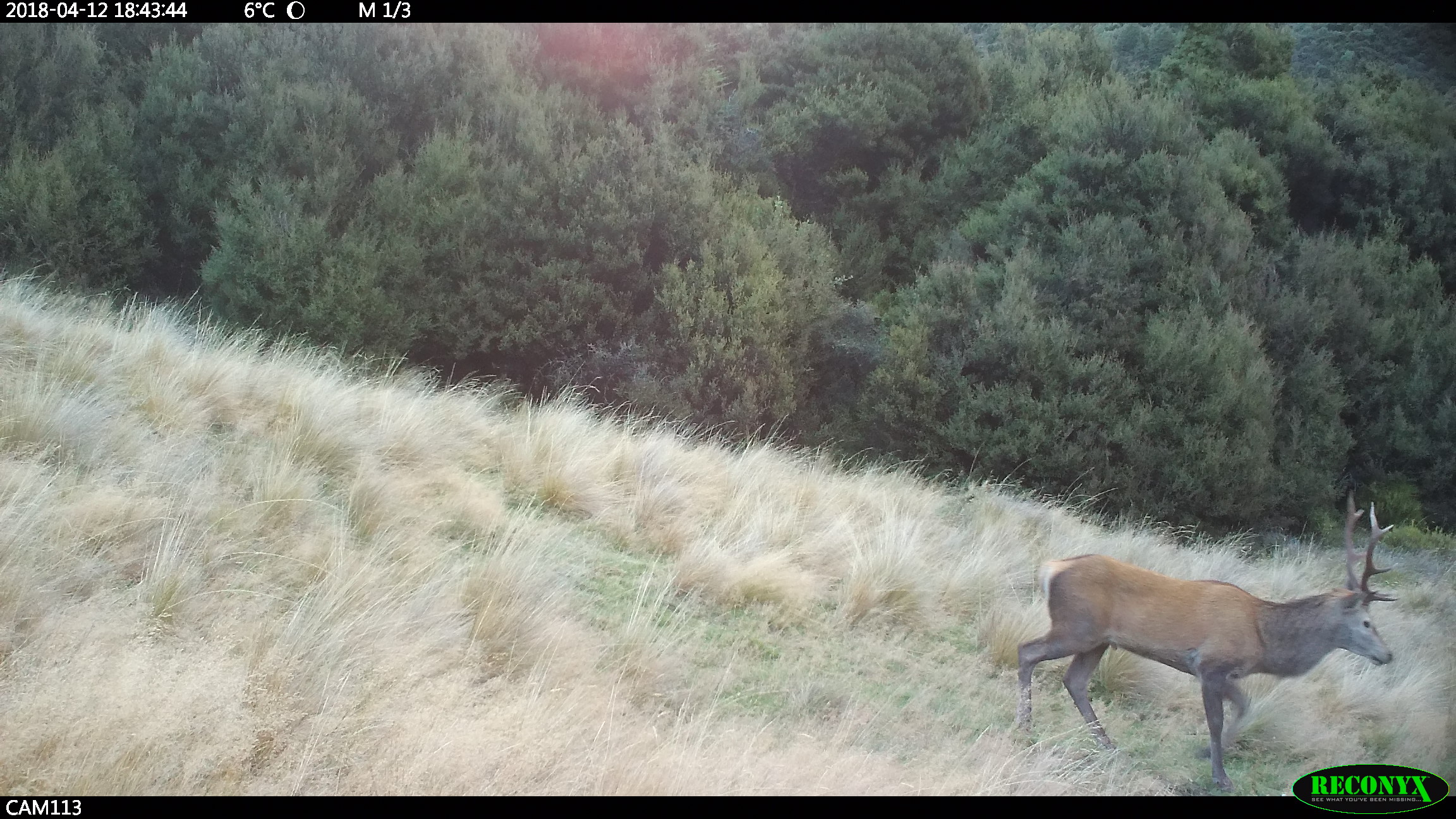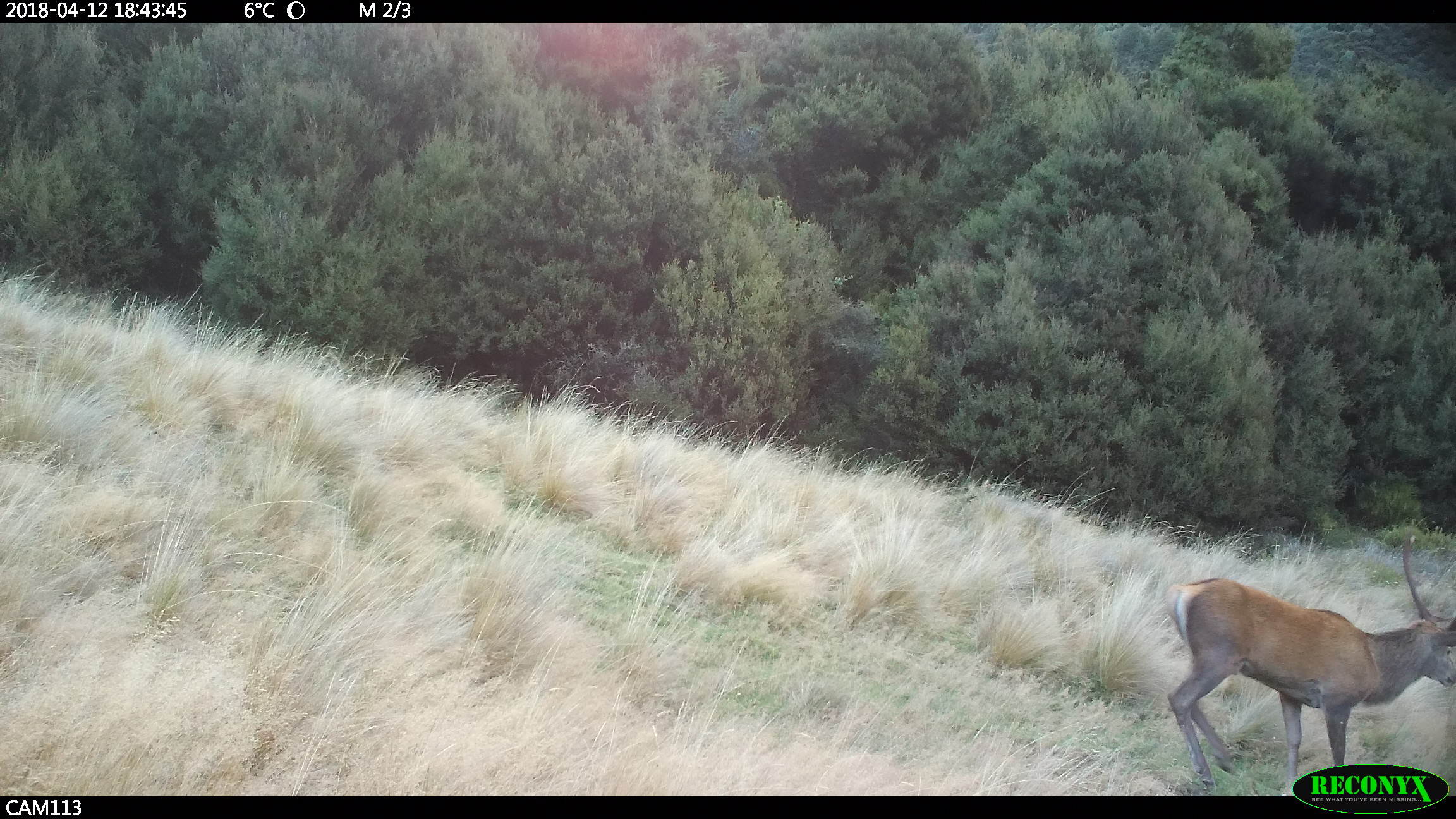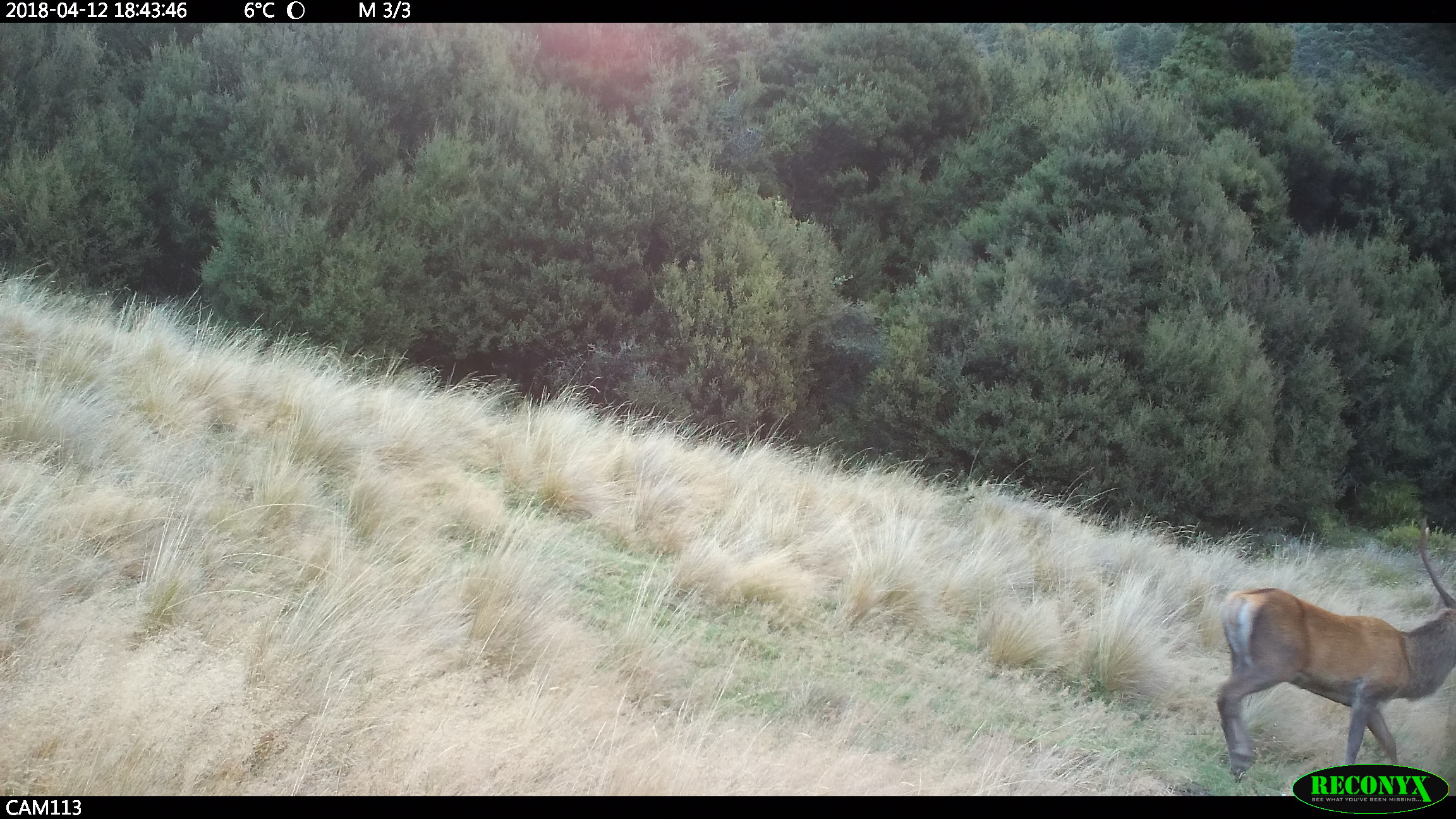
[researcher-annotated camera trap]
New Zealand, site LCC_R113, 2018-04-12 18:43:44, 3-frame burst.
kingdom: Animalia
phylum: Chordata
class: Mammalia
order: Artiodactyla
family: Cervidae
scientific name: Cervidae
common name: deer